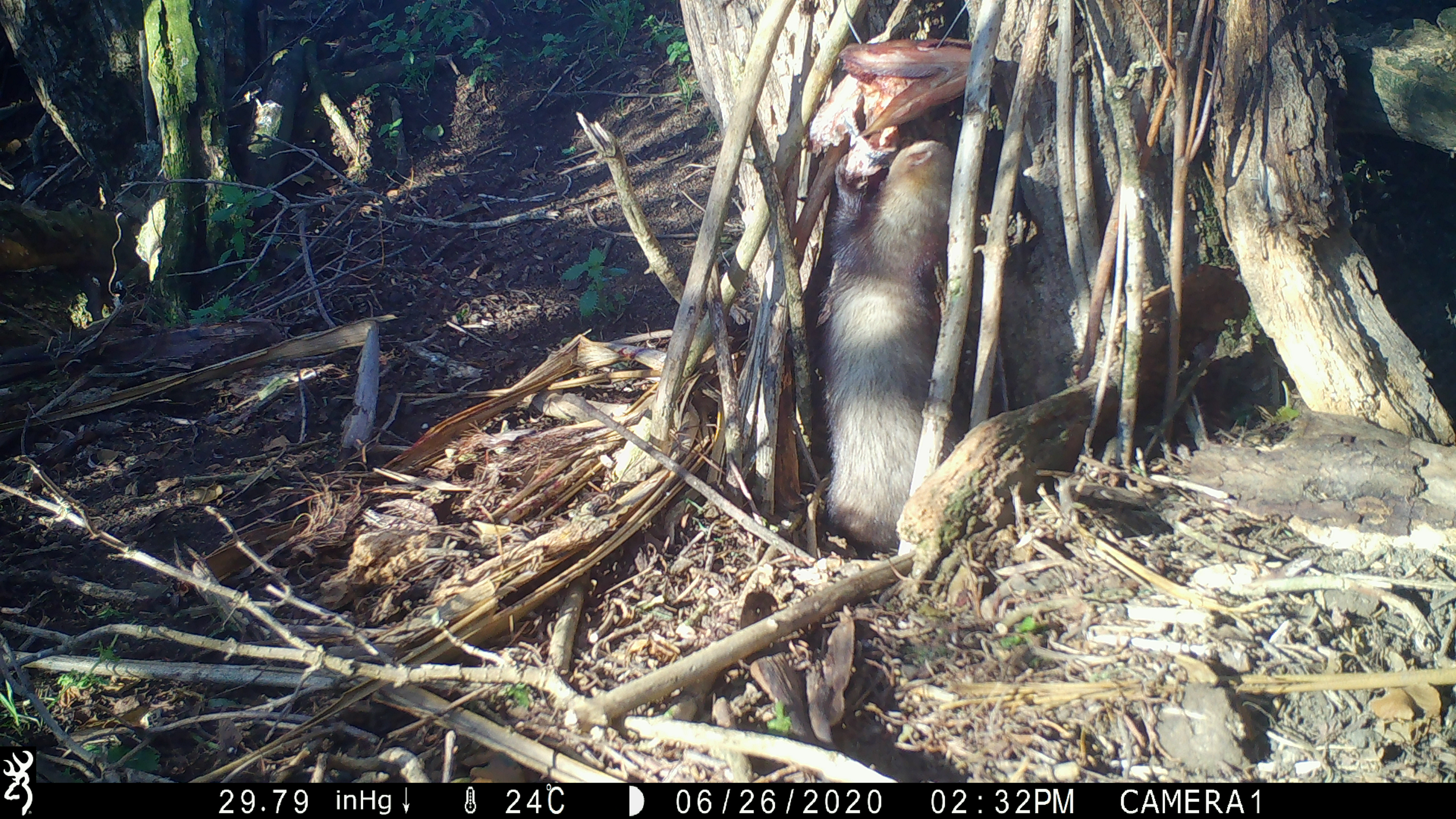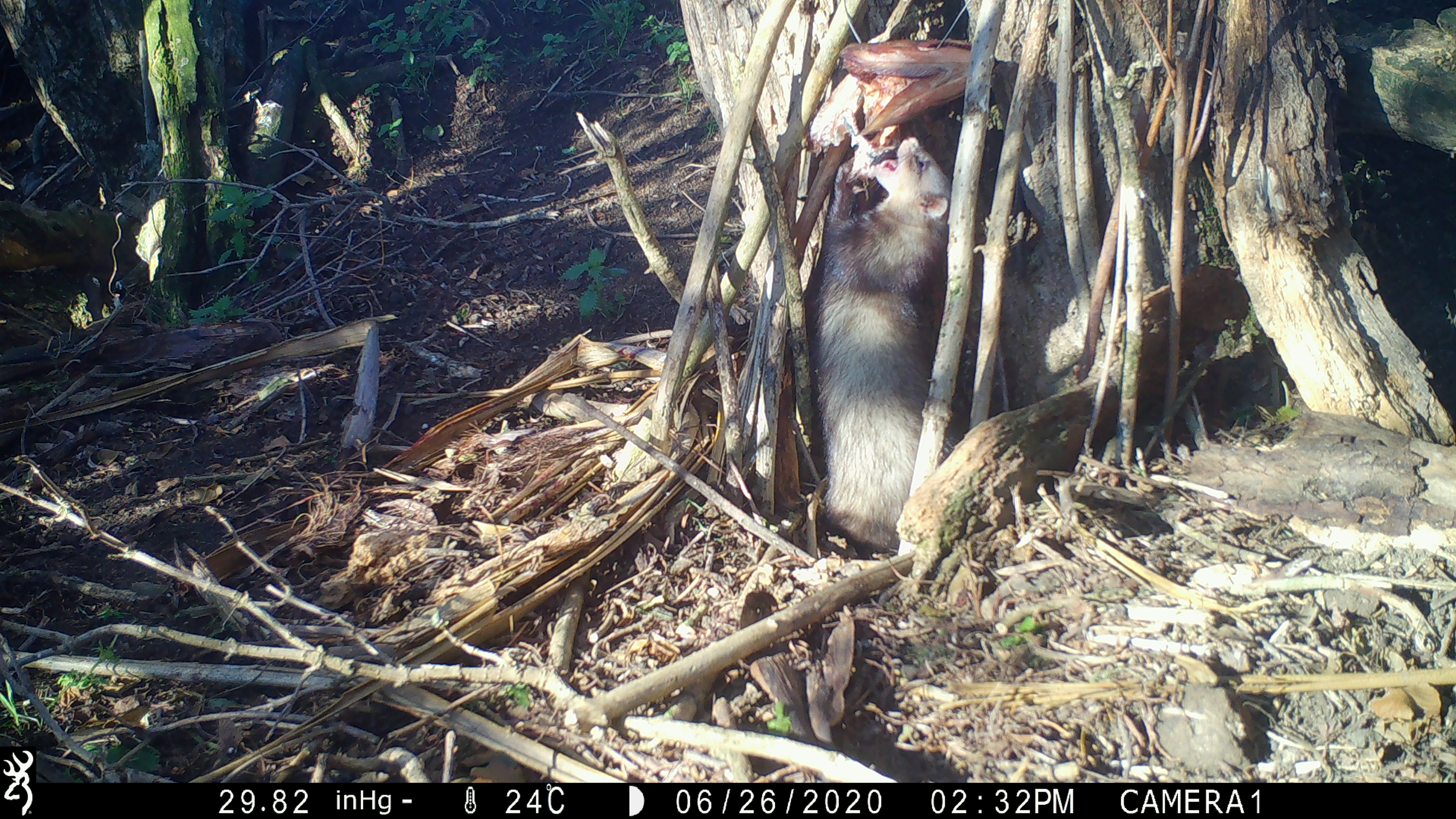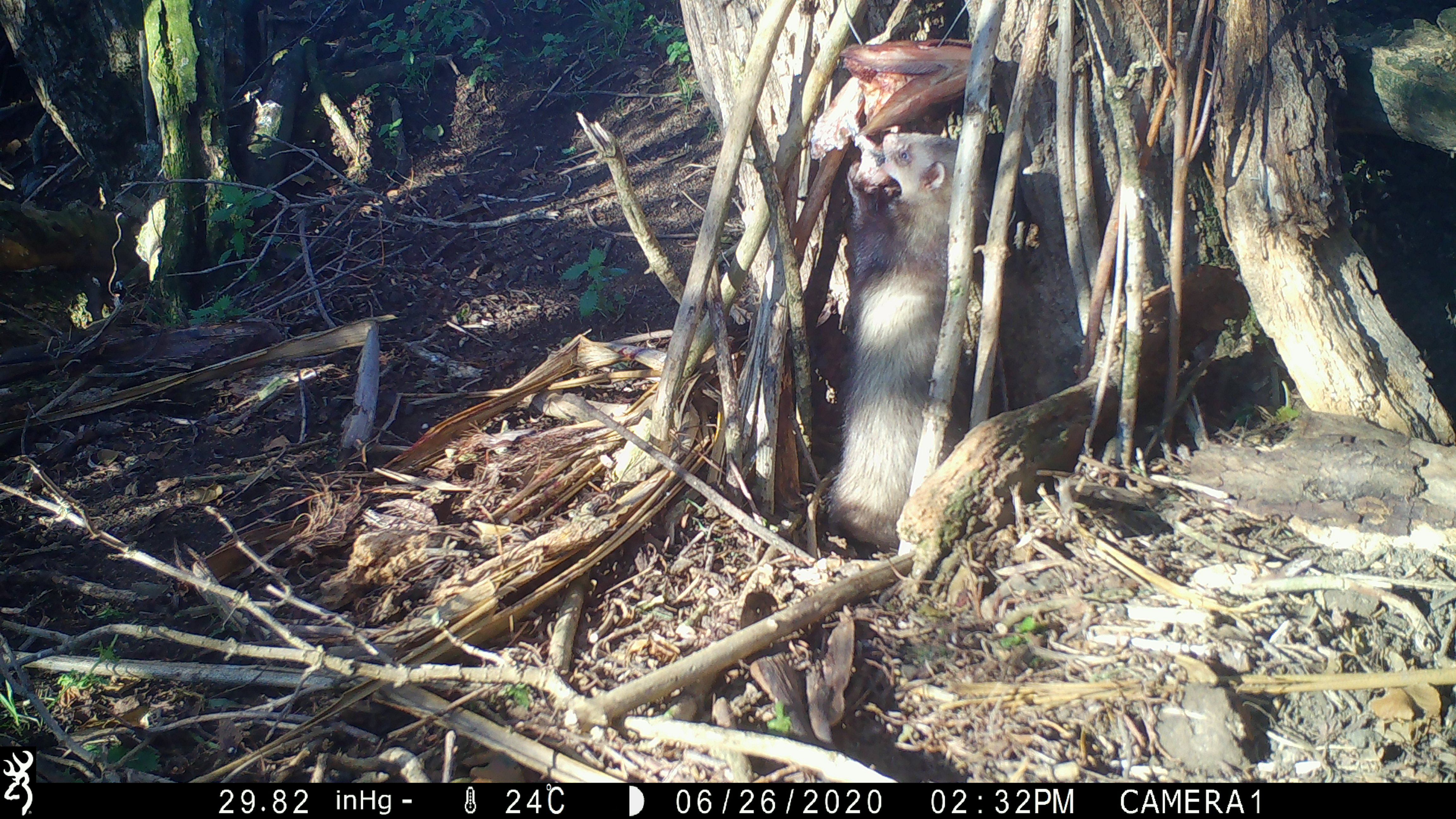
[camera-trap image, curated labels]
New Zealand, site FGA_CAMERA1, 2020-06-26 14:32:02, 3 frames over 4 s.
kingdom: Animalia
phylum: Chordata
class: Mammalia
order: Carnivora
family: Mustelidae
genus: Mustela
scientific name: Mustela furo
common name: ferret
Ferret (Mustela furo).